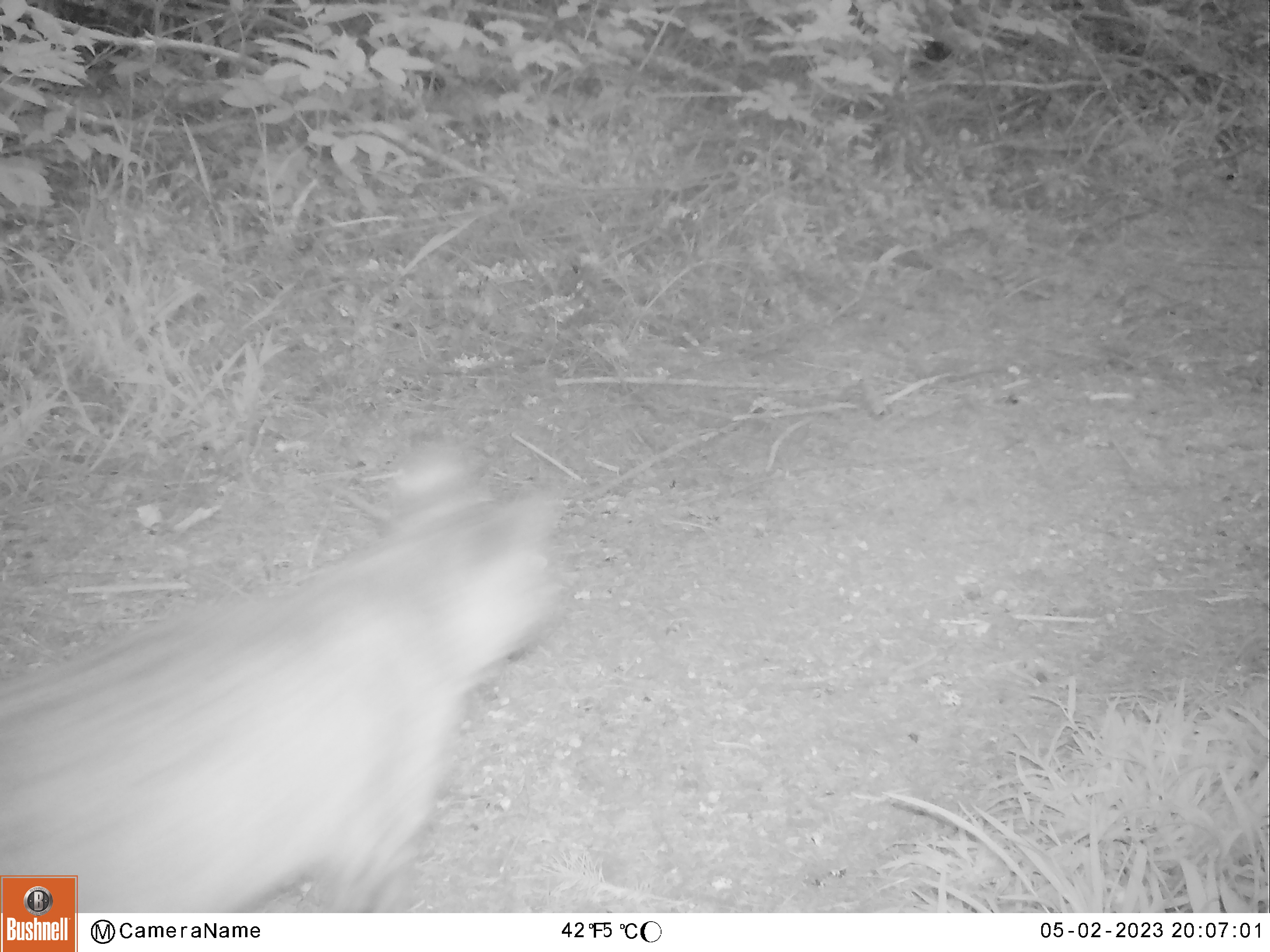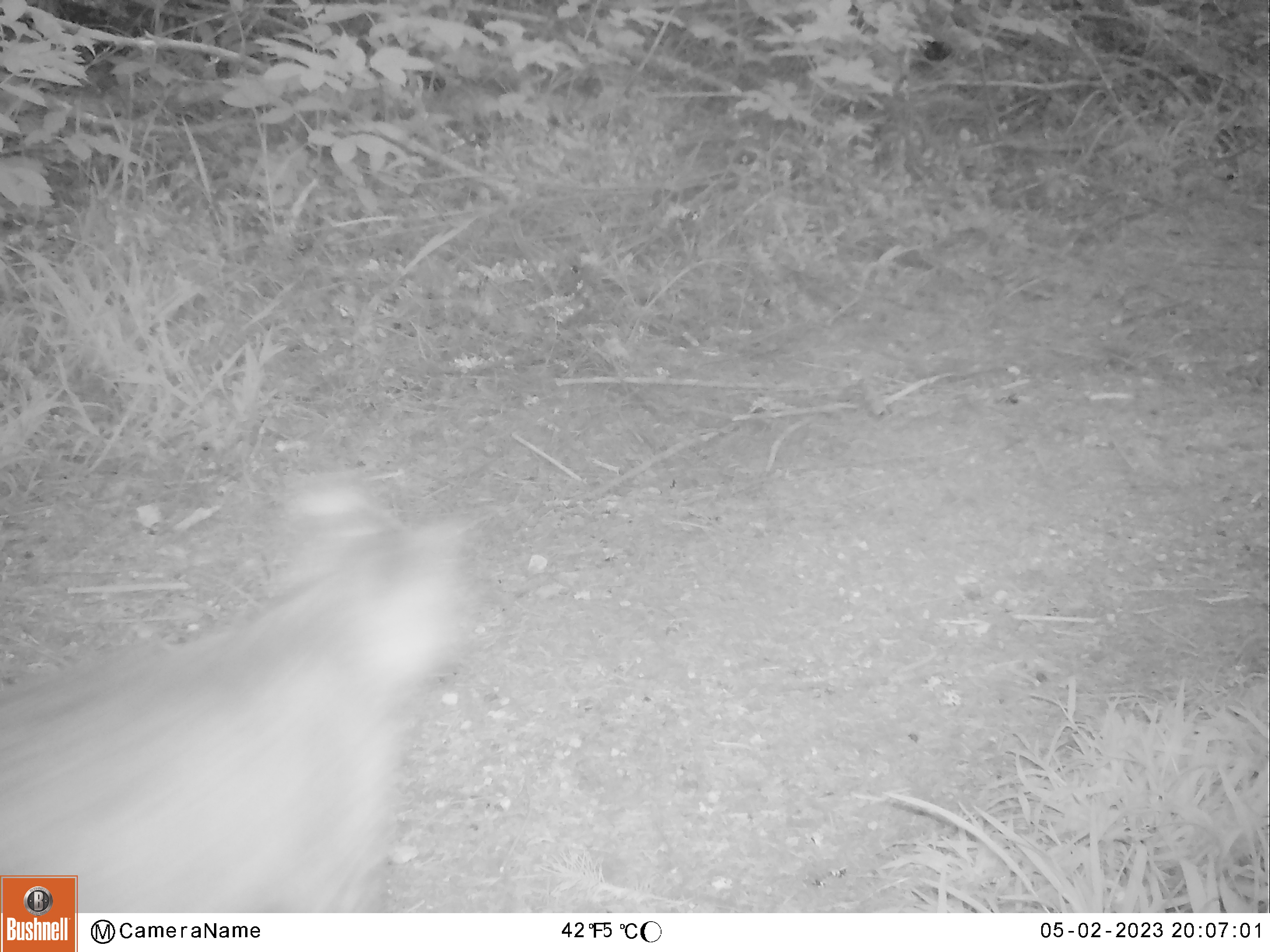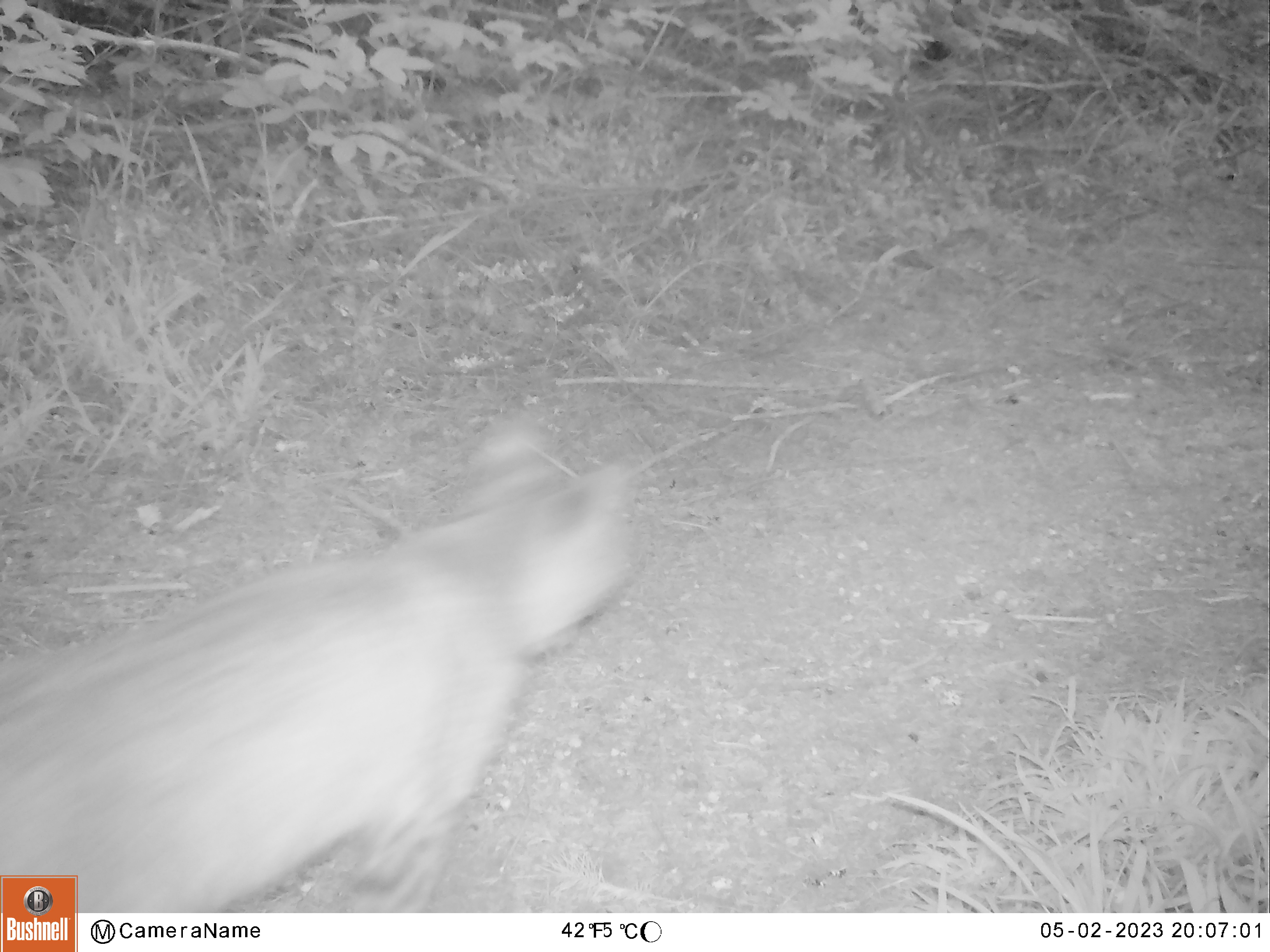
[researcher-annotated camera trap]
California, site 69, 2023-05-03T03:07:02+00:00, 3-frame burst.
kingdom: Animalia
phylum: Chordata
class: Mammalia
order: Carnivora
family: Felidae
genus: Lynx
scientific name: Lynx rufus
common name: bobcat